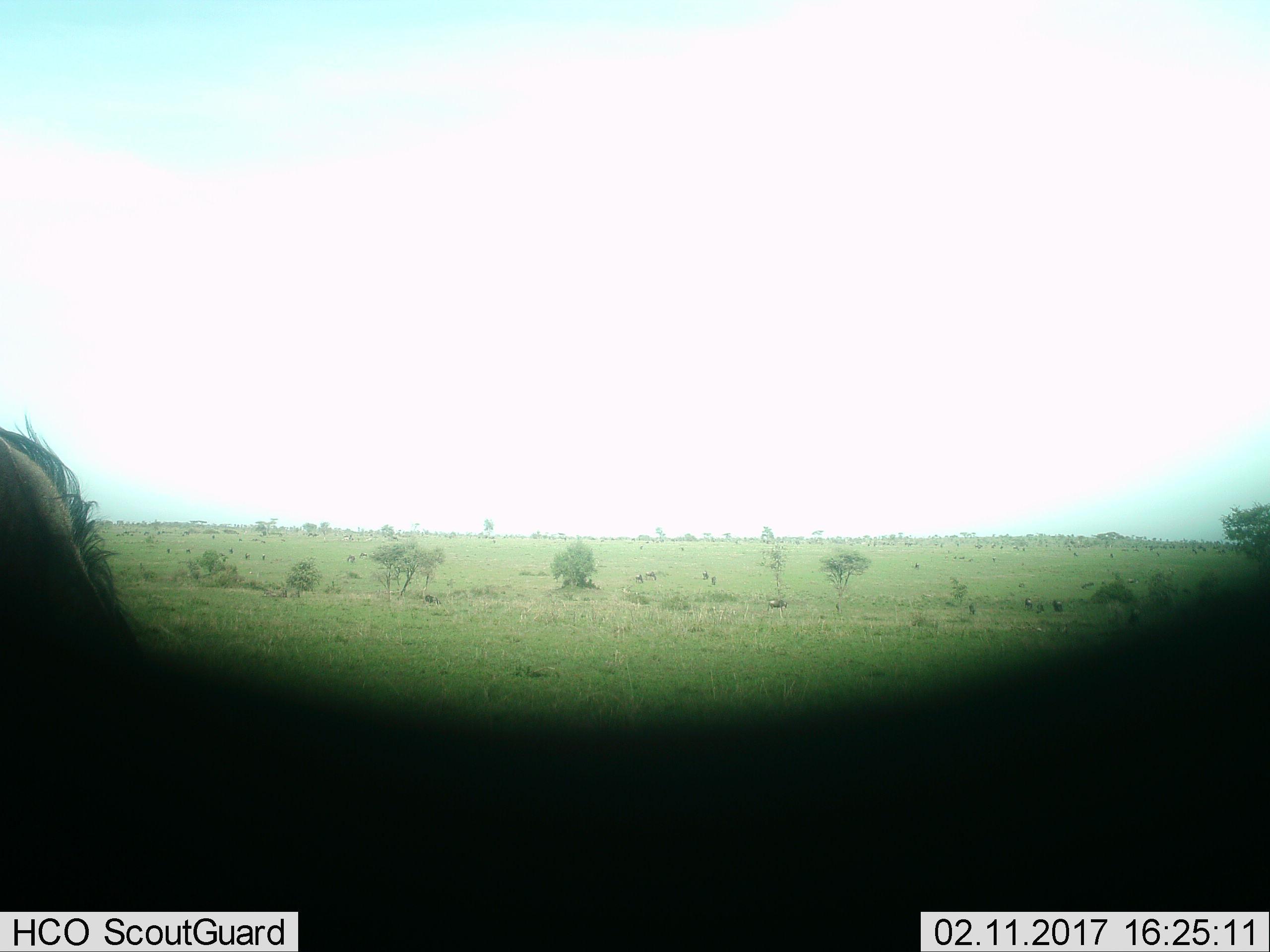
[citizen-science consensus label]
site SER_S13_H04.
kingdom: Animalia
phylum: Chordata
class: Mammalia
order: Artiodactyla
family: Bovidae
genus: Connochaetes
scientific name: Connochaetes taurinus taurinus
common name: blue wildebeest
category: wildebeestblue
Wildebeestblue (blue wildebeest) (Connochaetes taurinus taurinus), count 11-50. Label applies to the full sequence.